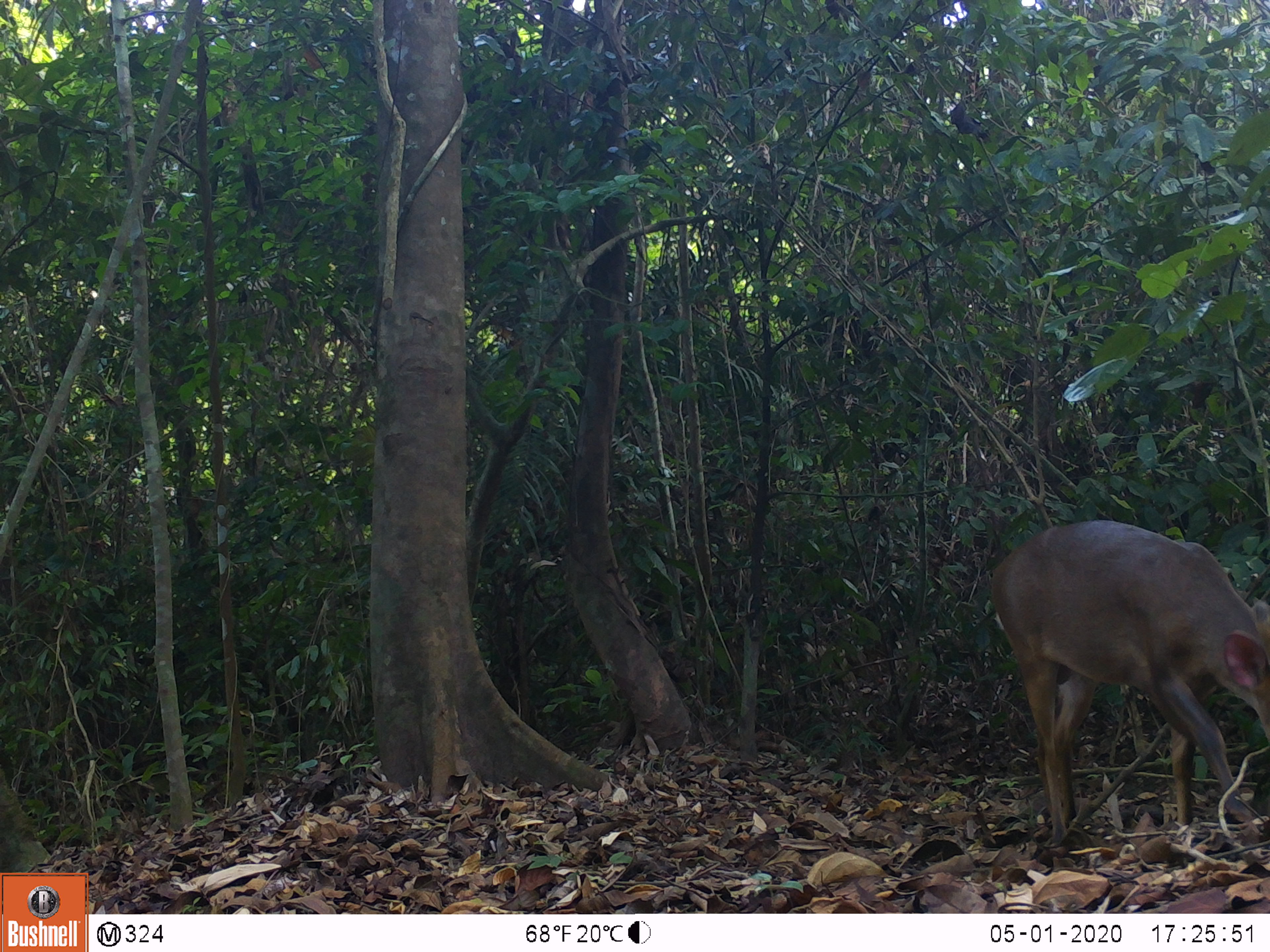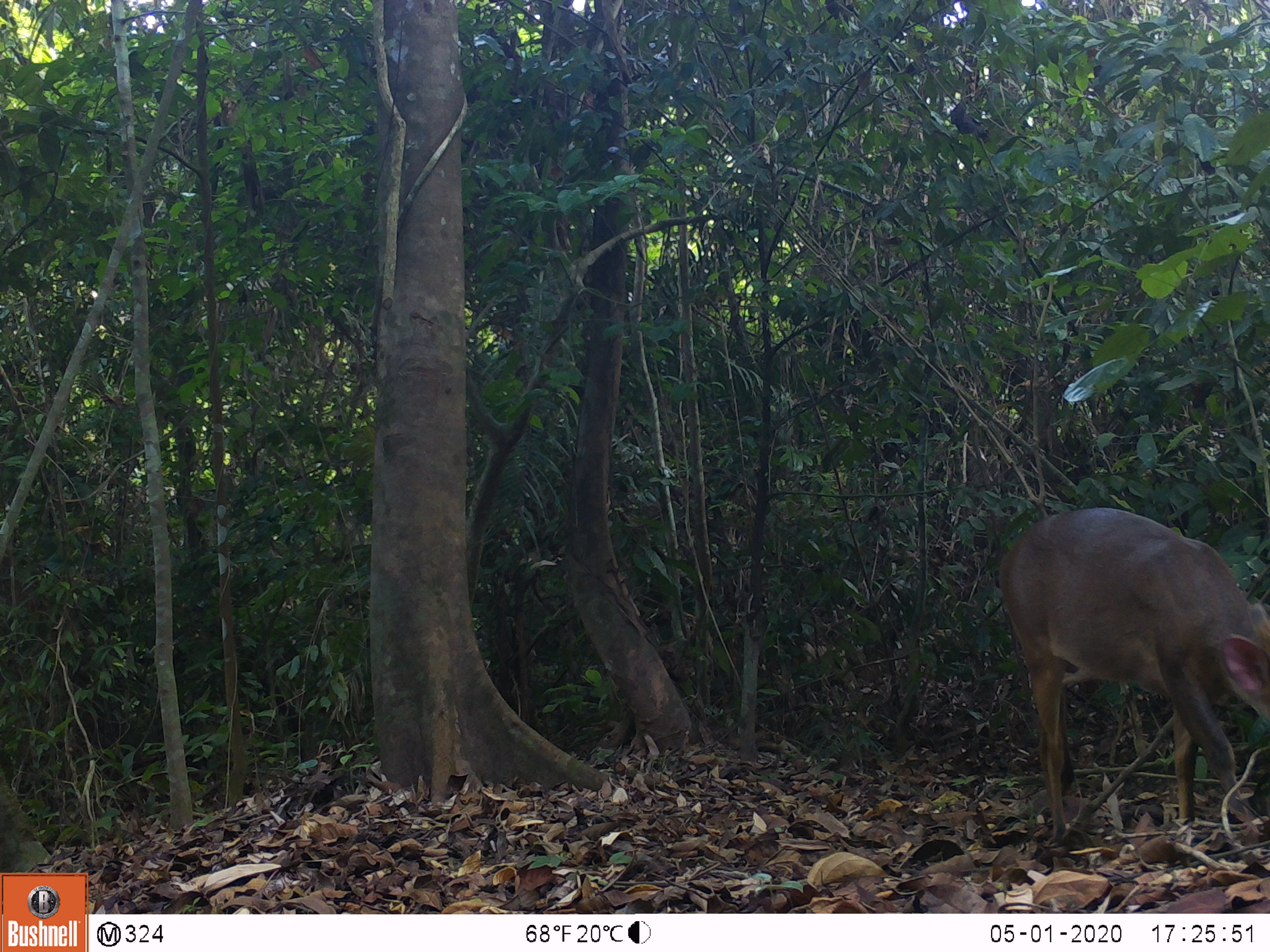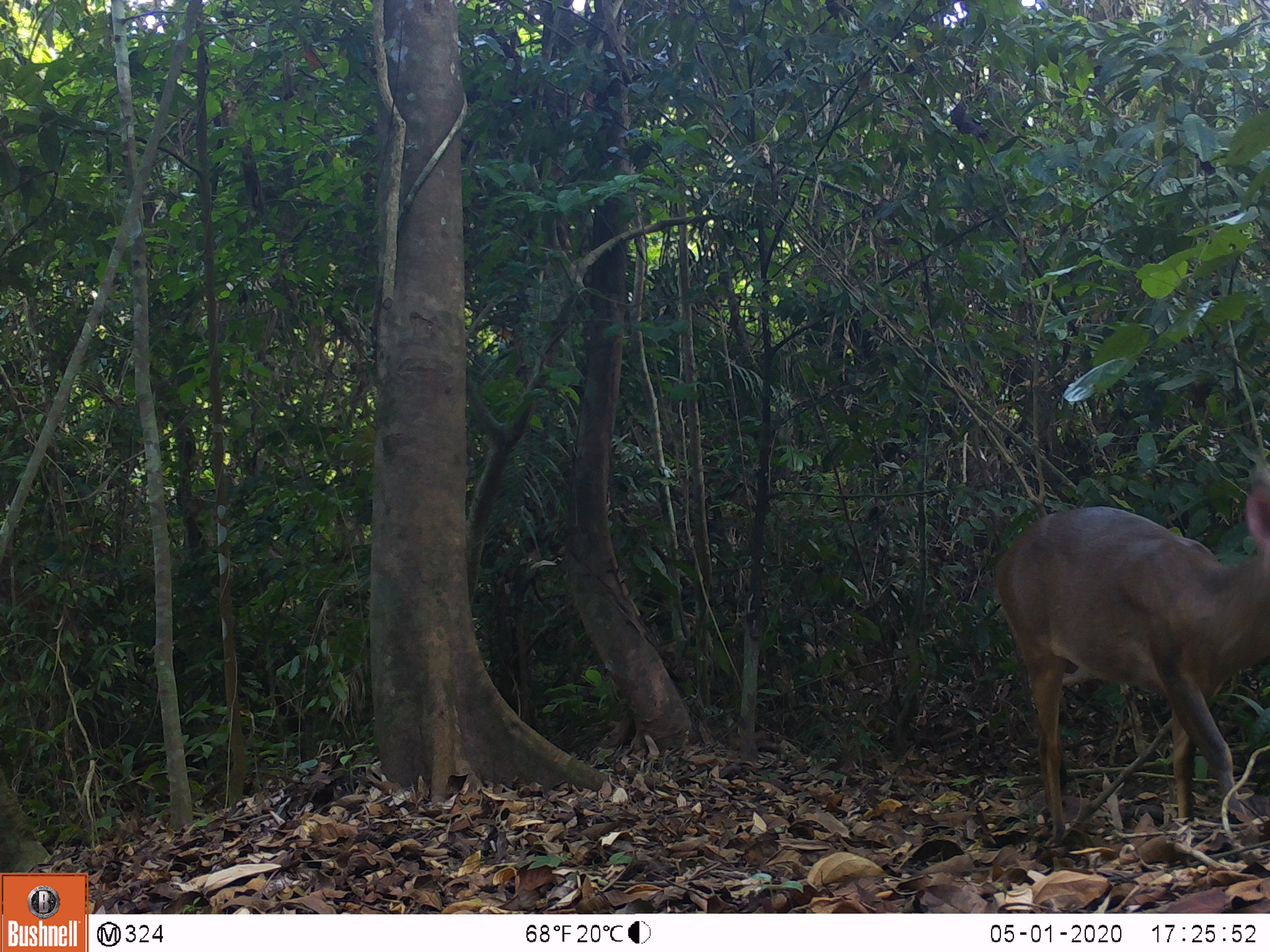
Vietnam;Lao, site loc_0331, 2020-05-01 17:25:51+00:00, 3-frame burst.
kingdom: Animalia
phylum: Chordata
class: Mammalia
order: Artiodactyla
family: Cervidae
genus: Muntiacus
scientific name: Muntiacus vuquangensis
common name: large-antlered muntjac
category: large antlered muntjac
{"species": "large antlered muntjac (large-antlered muntjac) (Muntiacus vuquangensis)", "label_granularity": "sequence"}